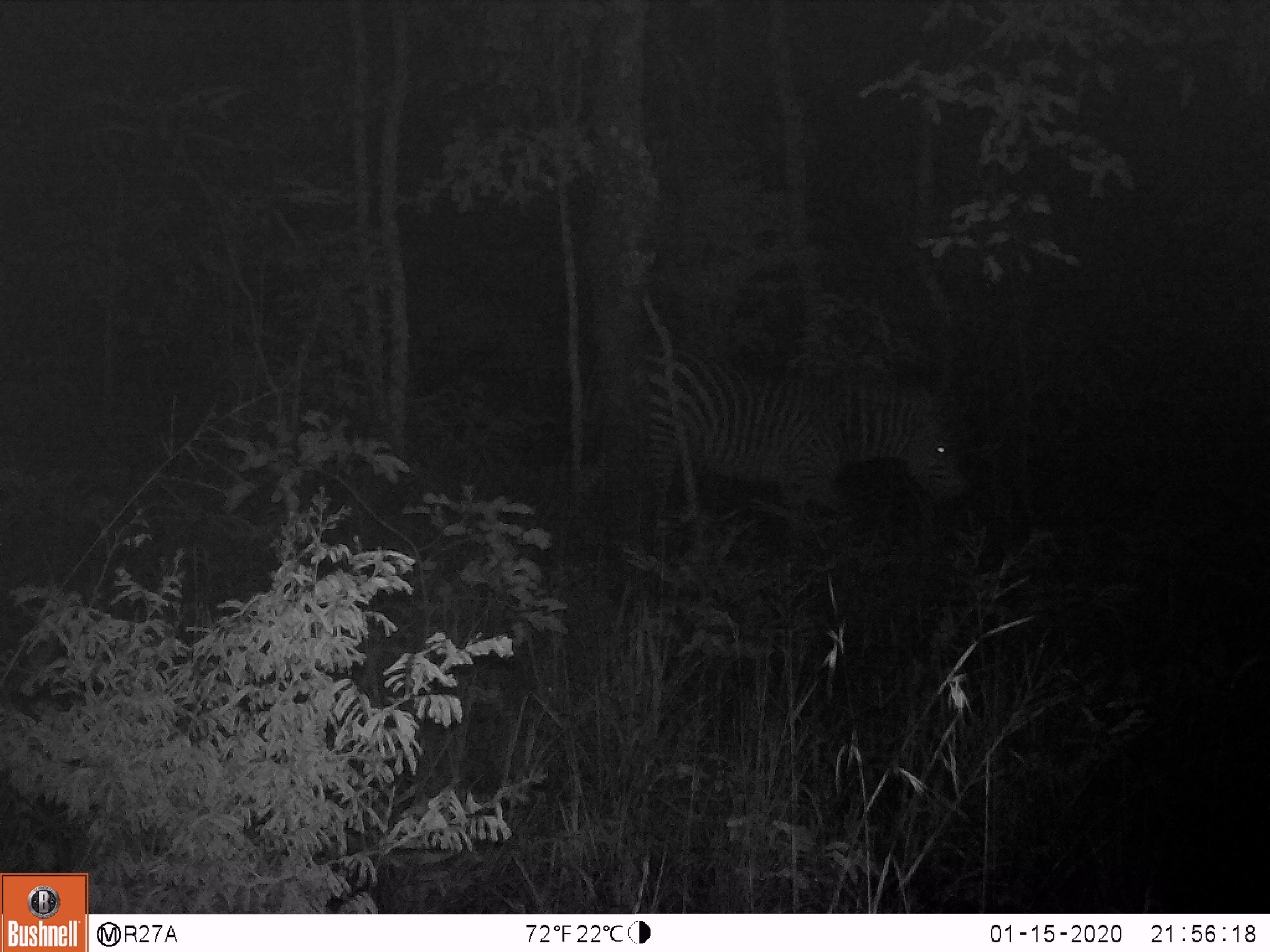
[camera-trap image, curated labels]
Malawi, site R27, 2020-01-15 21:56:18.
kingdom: Animalia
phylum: Chordata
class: Mammalia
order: Perissodactyla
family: Equidae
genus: Equus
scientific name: Equus quagga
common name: plains zebra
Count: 1.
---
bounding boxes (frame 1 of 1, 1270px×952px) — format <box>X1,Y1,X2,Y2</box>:
plains zebra: <box>637,360,971,534</box>